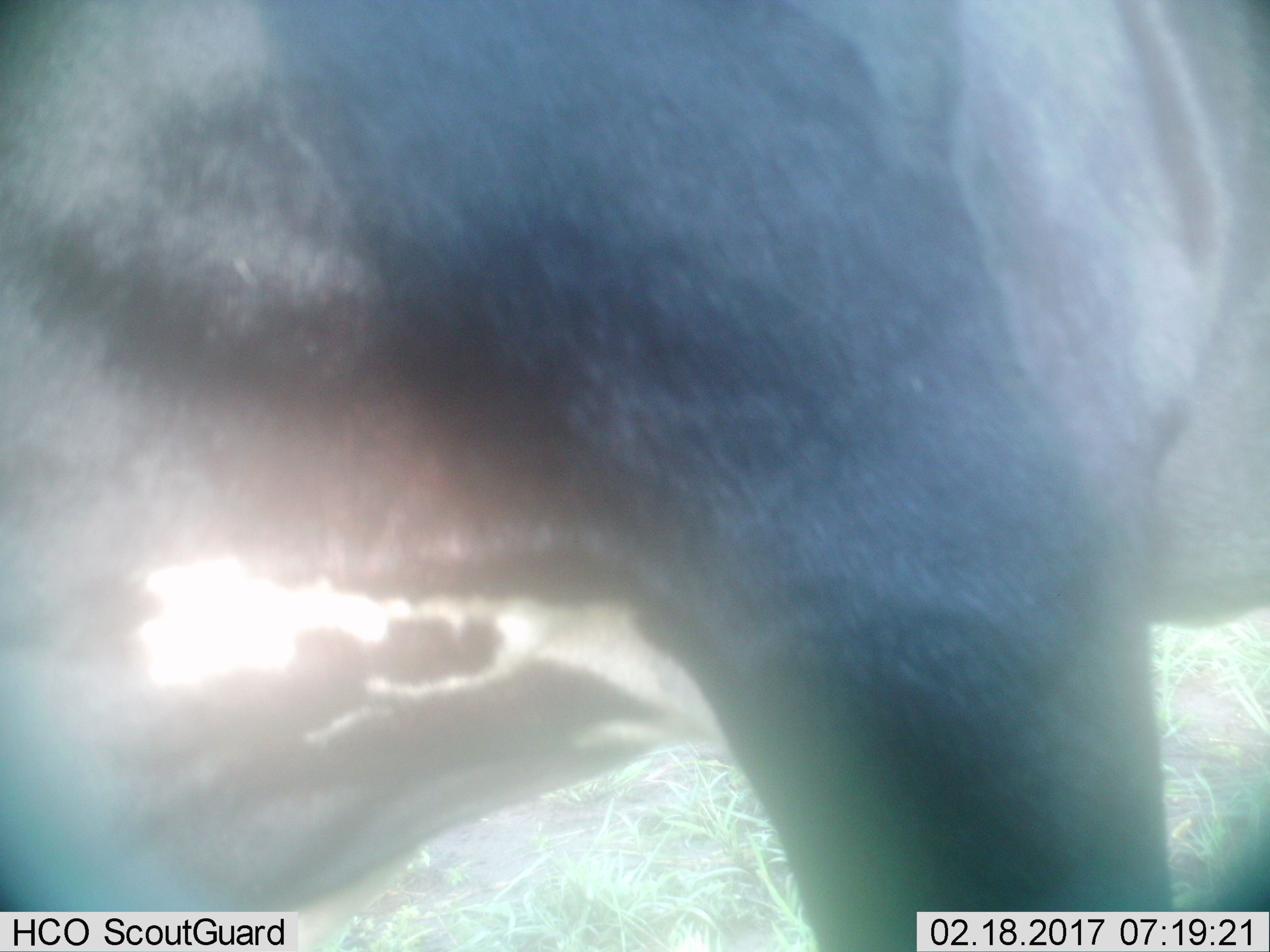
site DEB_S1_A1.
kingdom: Animalia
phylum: Chordata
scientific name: Vertebrata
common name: domestic animal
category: domesticanimal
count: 1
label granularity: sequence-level